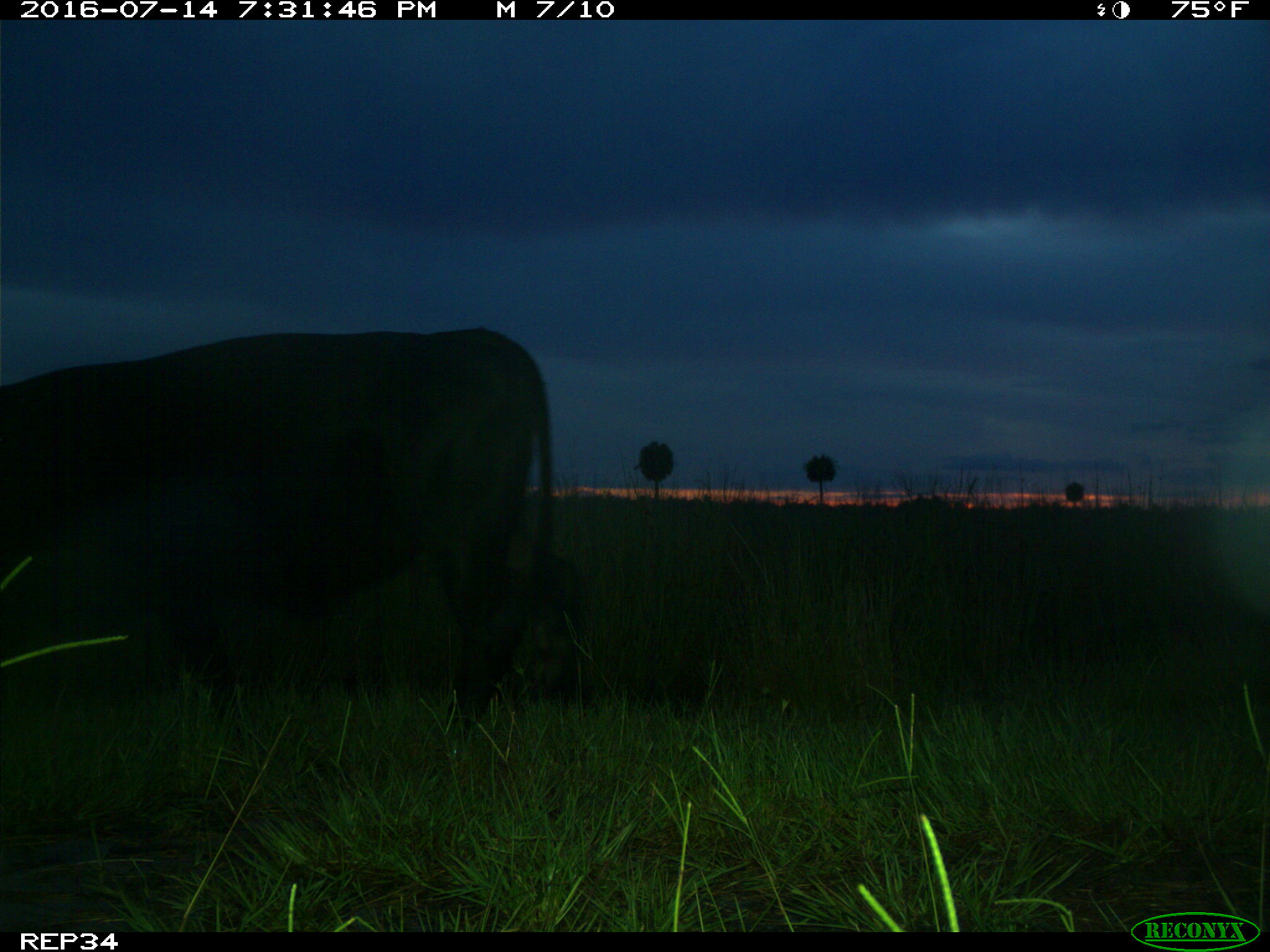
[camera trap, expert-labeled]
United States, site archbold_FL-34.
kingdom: Animalia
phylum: Chordata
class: Mammalia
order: Artiodactyla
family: Bovidae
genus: Bos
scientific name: Bos taurus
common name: domestic cow